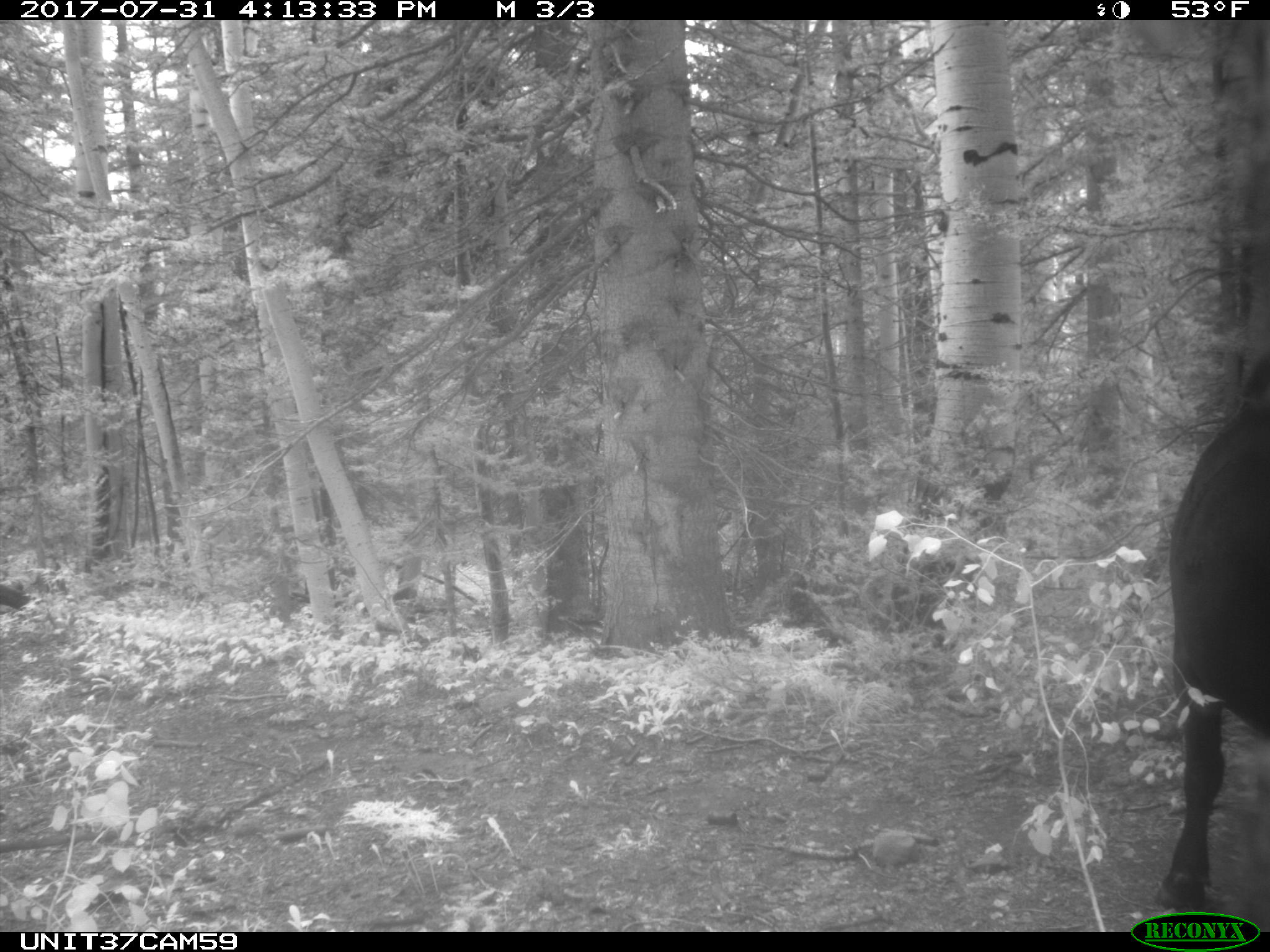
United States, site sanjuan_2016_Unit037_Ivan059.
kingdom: Animalia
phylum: Chordata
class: Mammalia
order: Artiodactyla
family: Bovidae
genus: Bos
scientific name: Bos taurus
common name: domestic cow